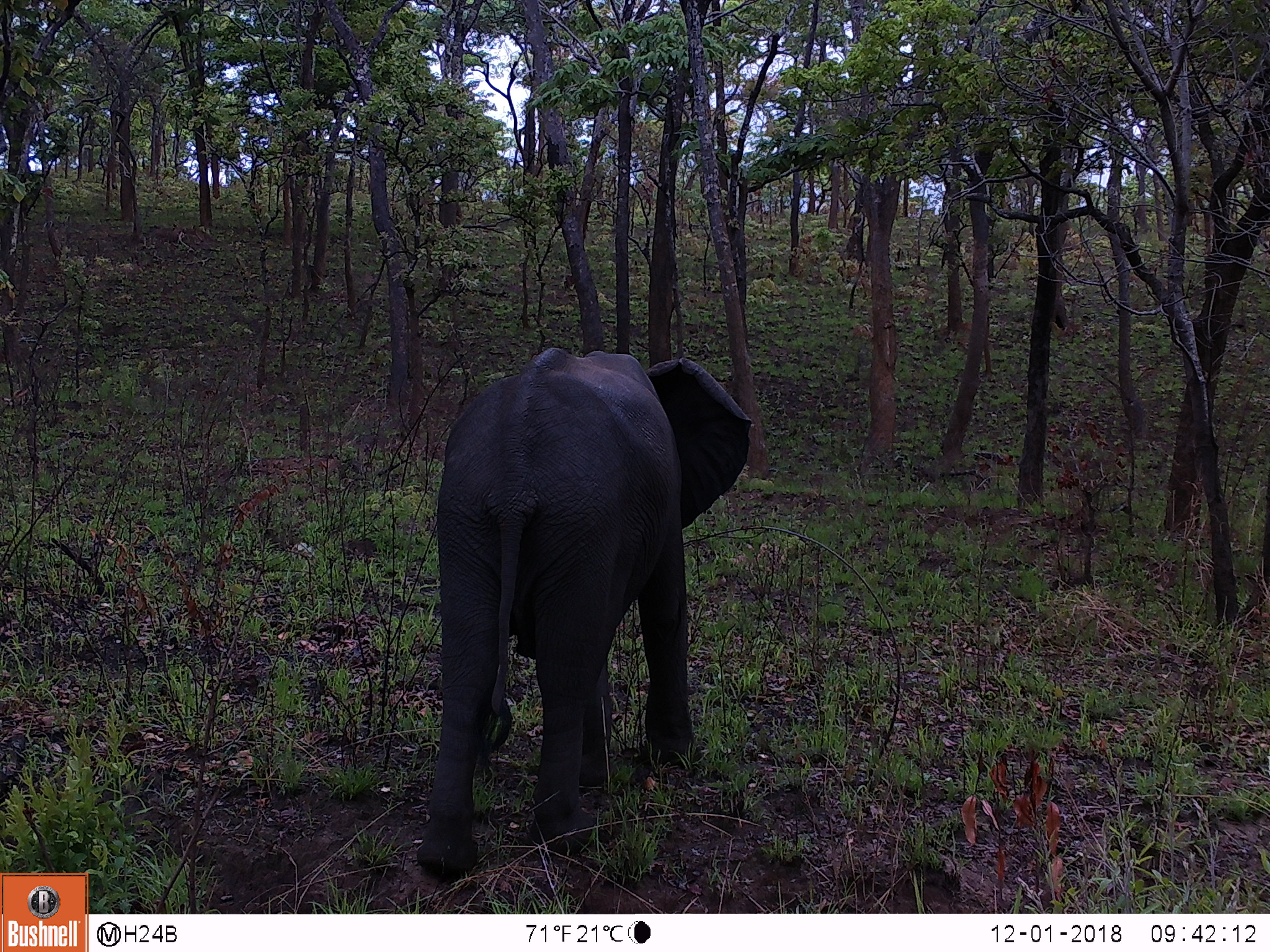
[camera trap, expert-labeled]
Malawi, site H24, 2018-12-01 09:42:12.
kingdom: Animalia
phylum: Chordata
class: Mammalia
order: Proboscidea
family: Elephantidae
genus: Loxodonta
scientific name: Loxodonta africana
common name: african savanna elephant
African savanna elephant (Loxodonta africana), count 1.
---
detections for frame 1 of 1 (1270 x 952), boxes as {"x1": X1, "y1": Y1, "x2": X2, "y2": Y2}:
african savanna elephant: {"x1": 410, "y1": 343, "x2": 755, "y2": 883}